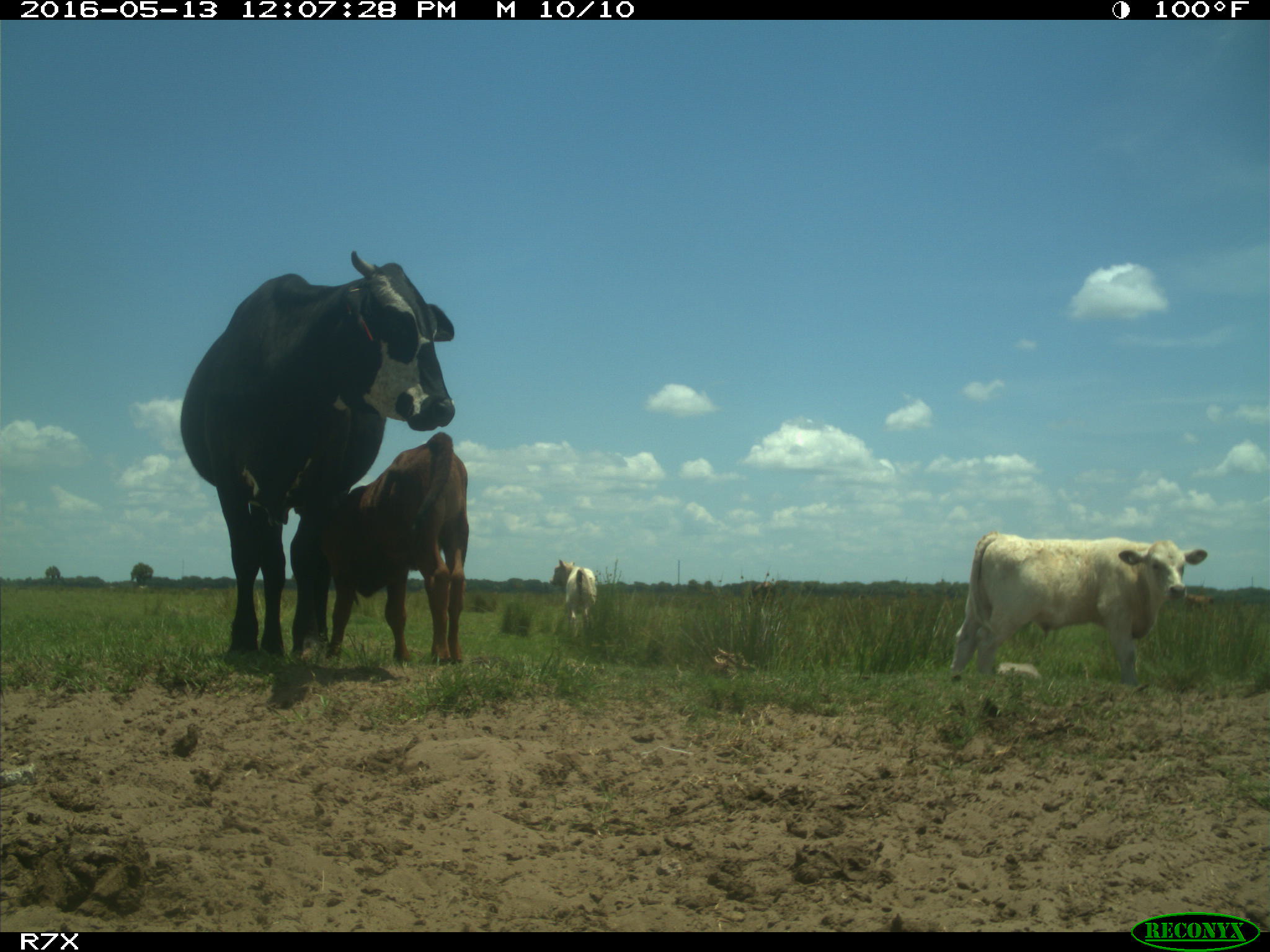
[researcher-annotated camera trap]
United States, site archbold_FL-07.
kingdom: Animalia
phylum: Chordata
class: Mammalia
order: Artiodactyla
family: Bovidae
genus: Bos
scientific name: Bos taurus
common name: domestic cow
Bos taurus (domestic cow).